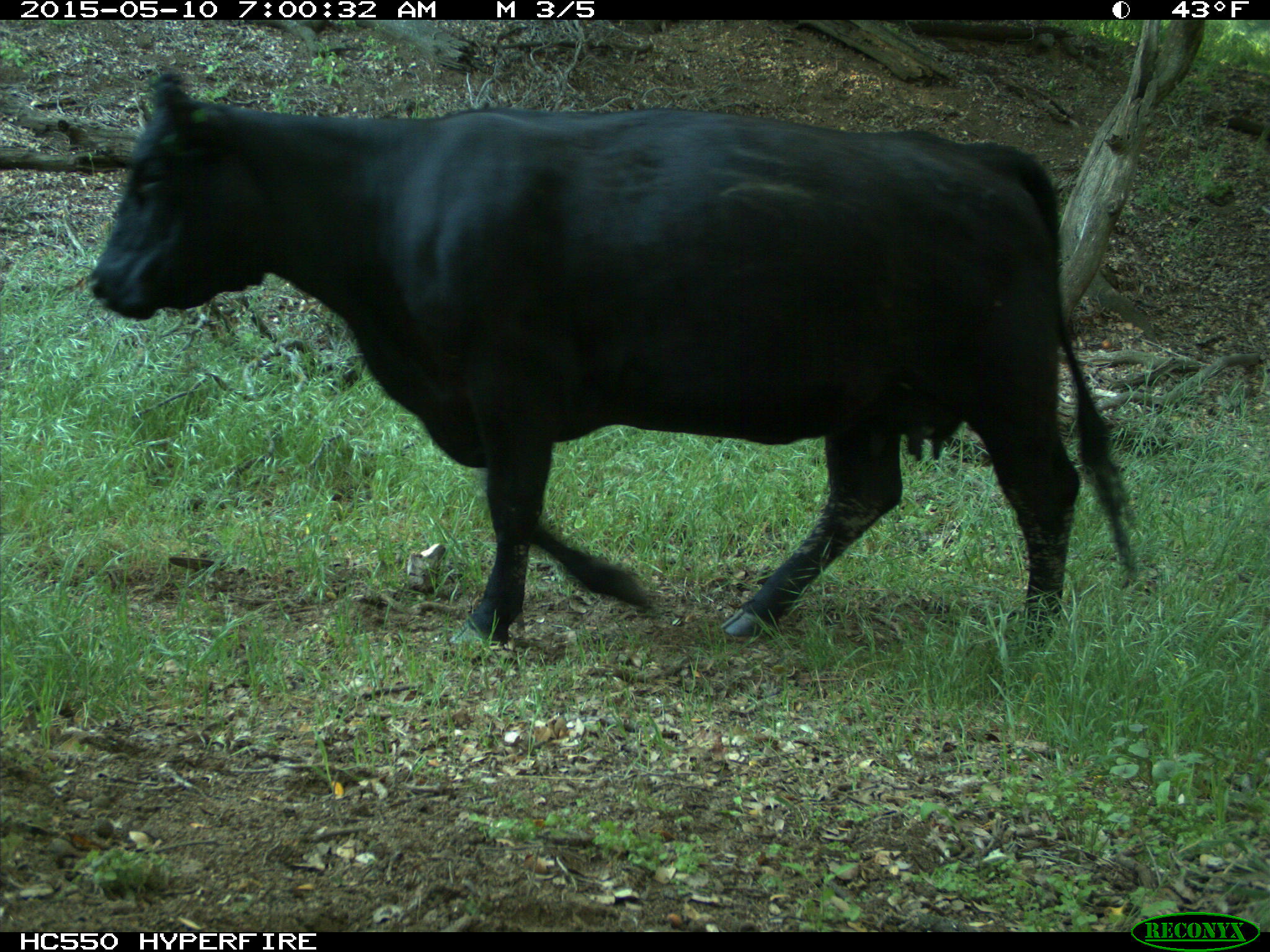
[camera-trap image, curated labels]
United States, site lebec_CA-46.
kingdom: Animalia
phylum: Chordata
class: Mammalia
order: Artiodactyla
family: Bovidae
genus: Bos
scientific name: Bos taurus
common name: domestic cow